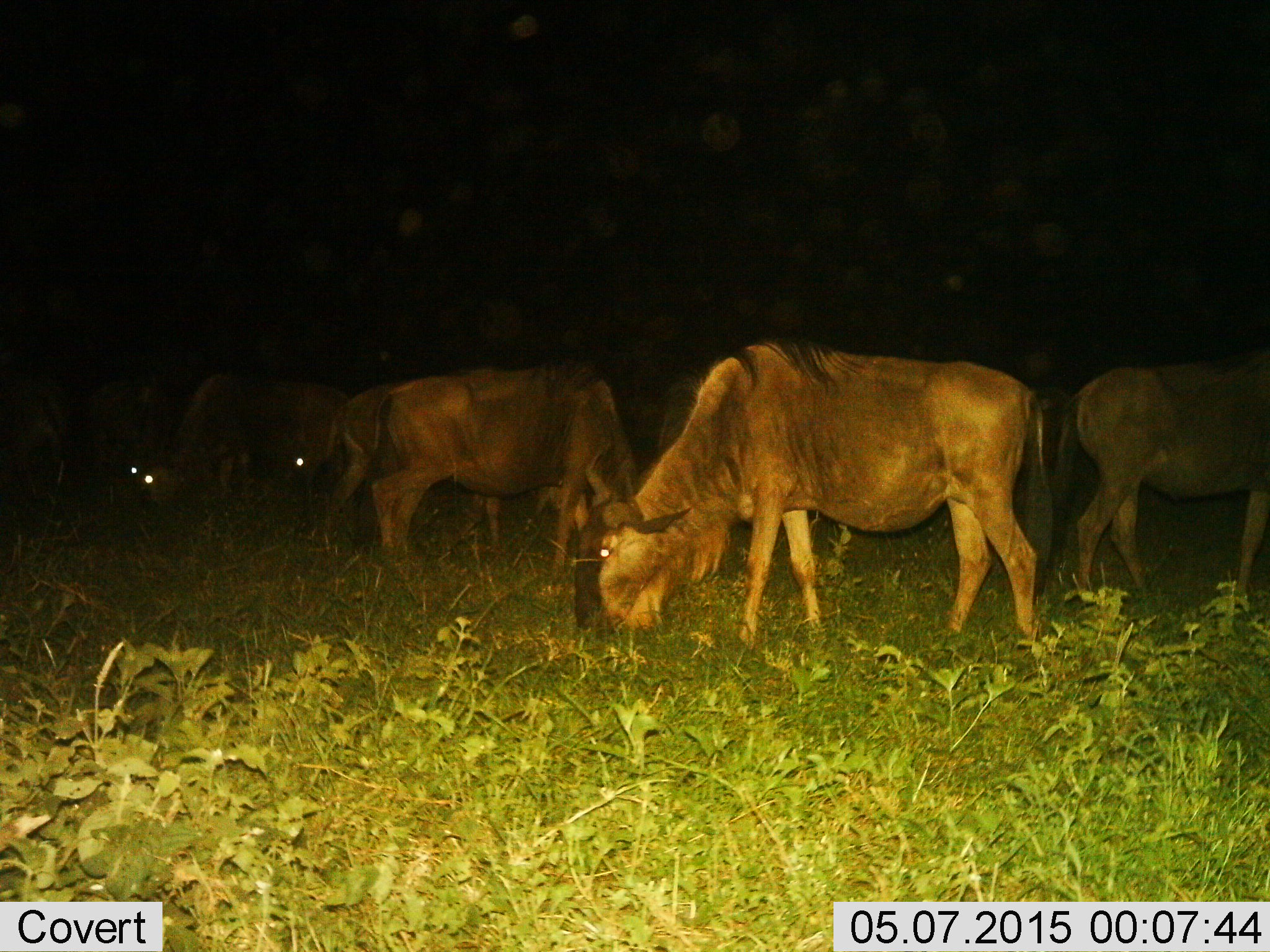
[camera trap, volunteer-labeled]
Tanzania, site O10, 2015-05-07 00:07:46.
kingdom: Animalia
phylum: Chordata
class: Mammalia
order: Artiodactyla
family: Bovidae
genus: Connochaetes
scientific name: Connochaetes taurinus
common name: blue wildebeest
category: wildebeest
Wildebeest (blue wildebeest) (Connochaetes taurinus), count 7. Behavior (volunteer vote fractions): standing 50%, resting 0%, moving 0%, interacting 0%. Young present (vote fraction): 0%. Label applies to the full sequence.